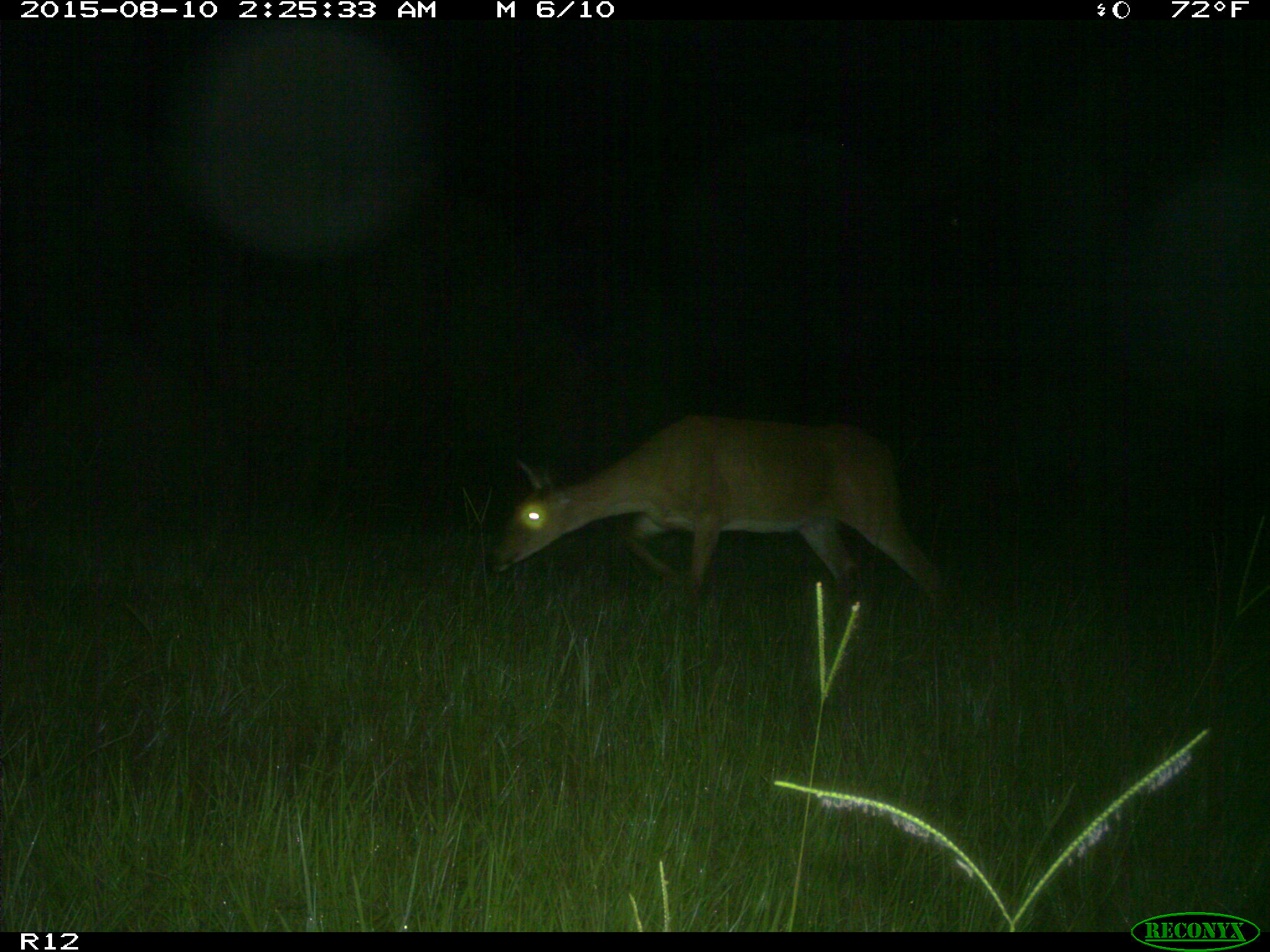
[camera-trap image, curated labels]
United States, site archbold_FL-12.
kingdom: Animalia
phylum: Chordata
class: Mammalia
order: Artiodactyla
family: Cervidae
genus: Odocoileus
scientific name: Odocoileus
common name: deer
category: unidentified deer